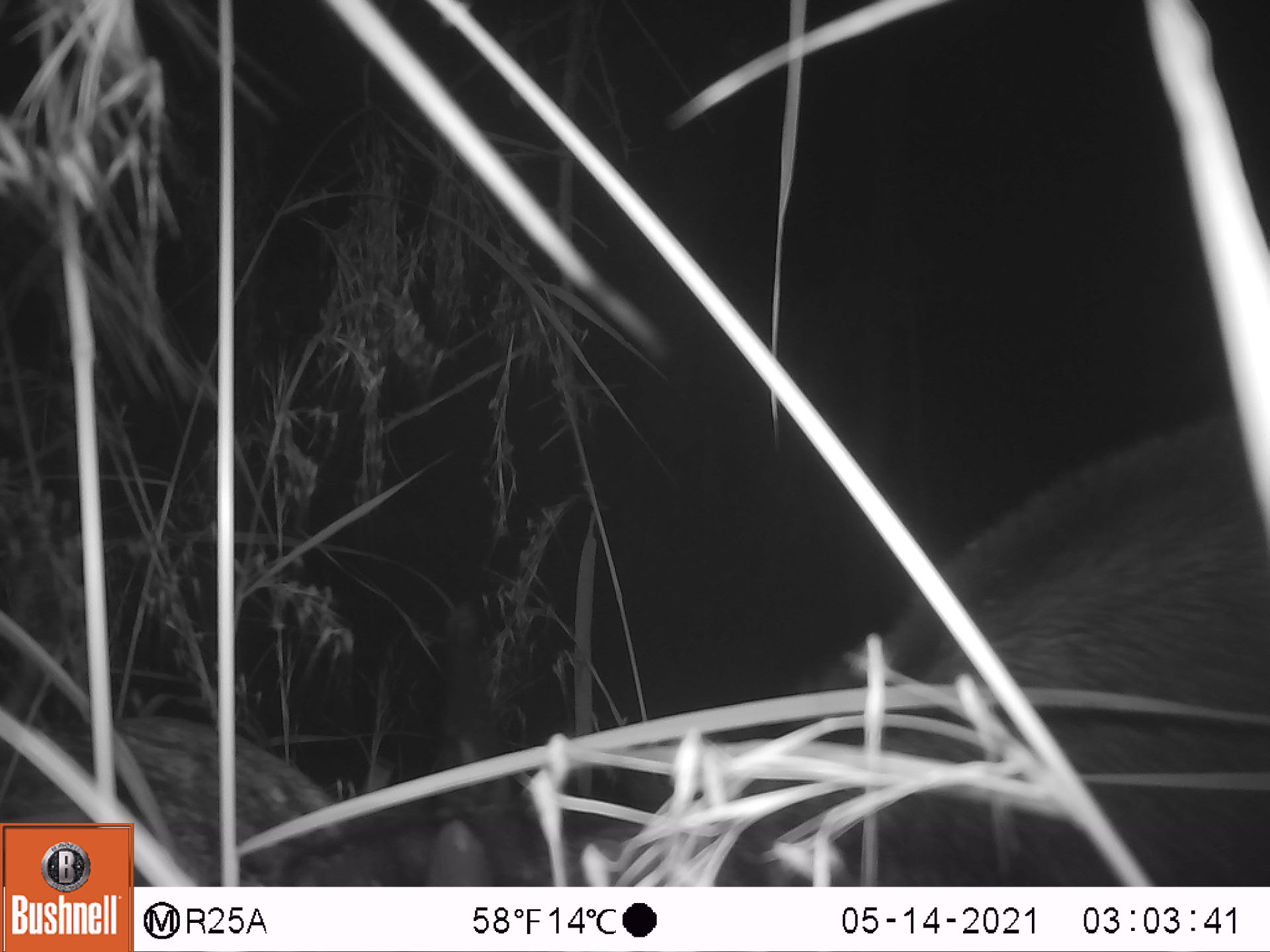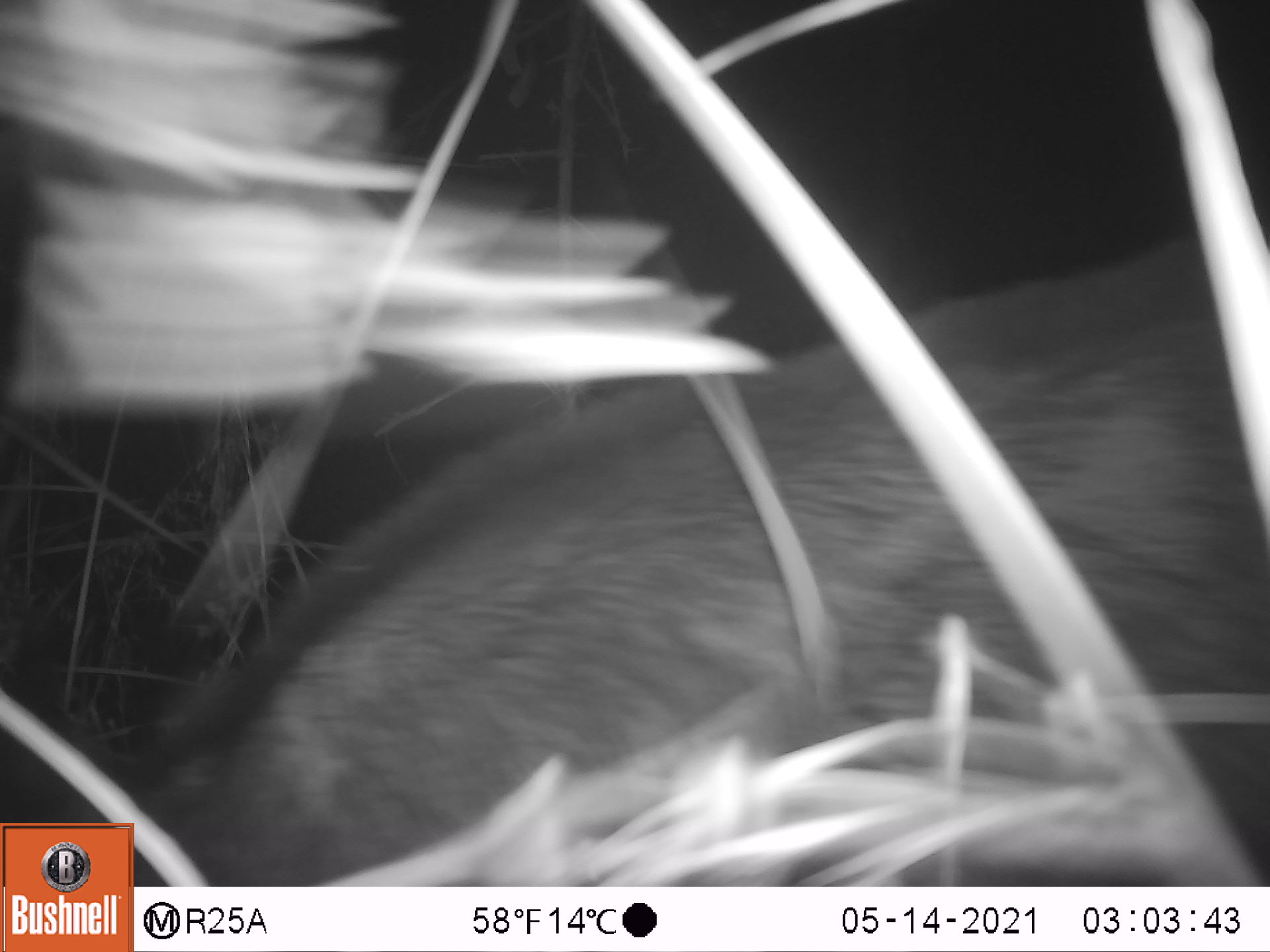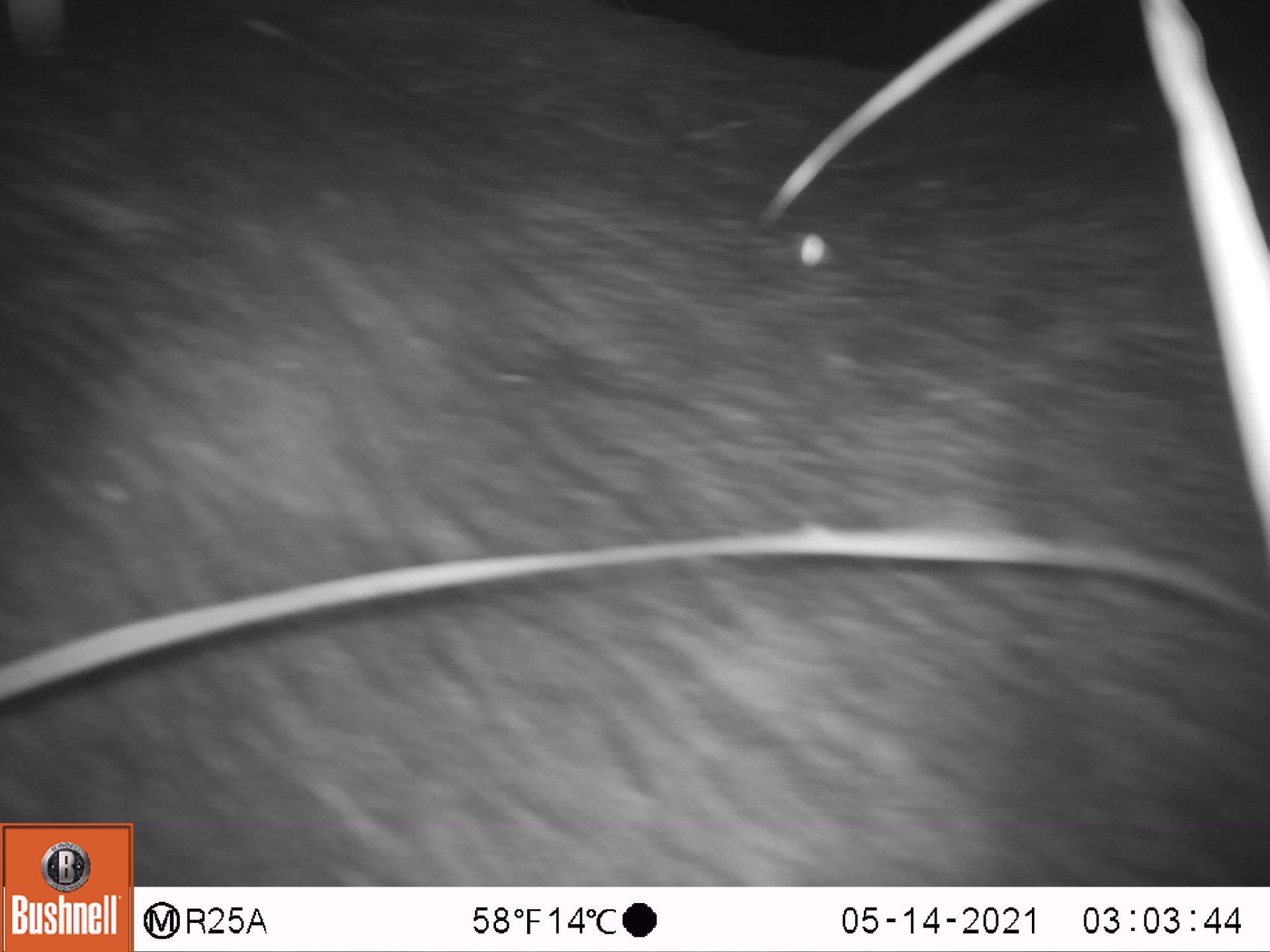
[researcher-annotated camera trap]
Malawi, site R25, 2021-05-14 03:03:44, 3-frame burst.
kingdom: Animalia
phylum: Chordata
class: Mammalia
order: Artiodactyla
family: Bovidae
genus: Syncerus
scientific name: Syncerus caffer caffer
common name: cape buffalo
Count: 1.